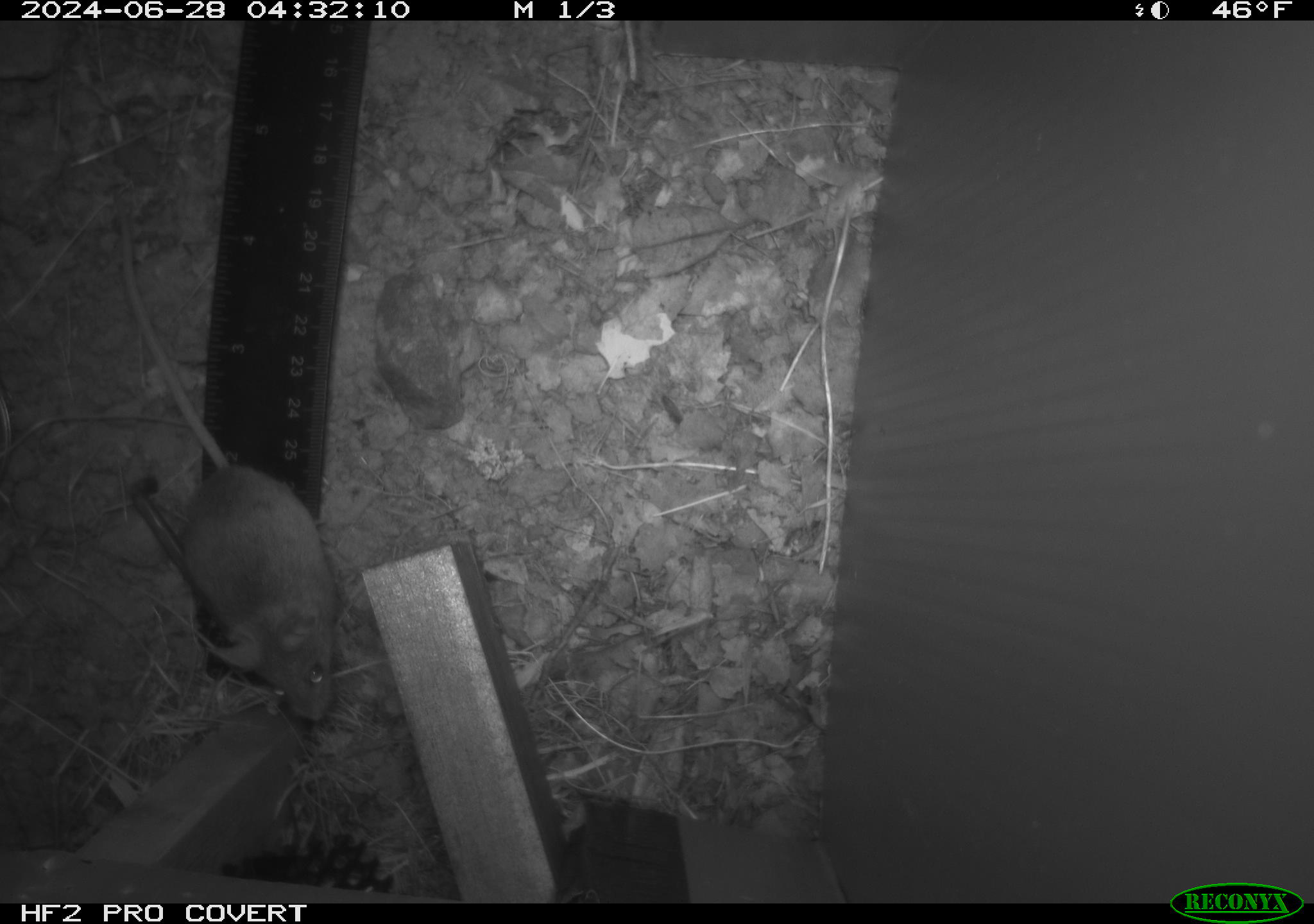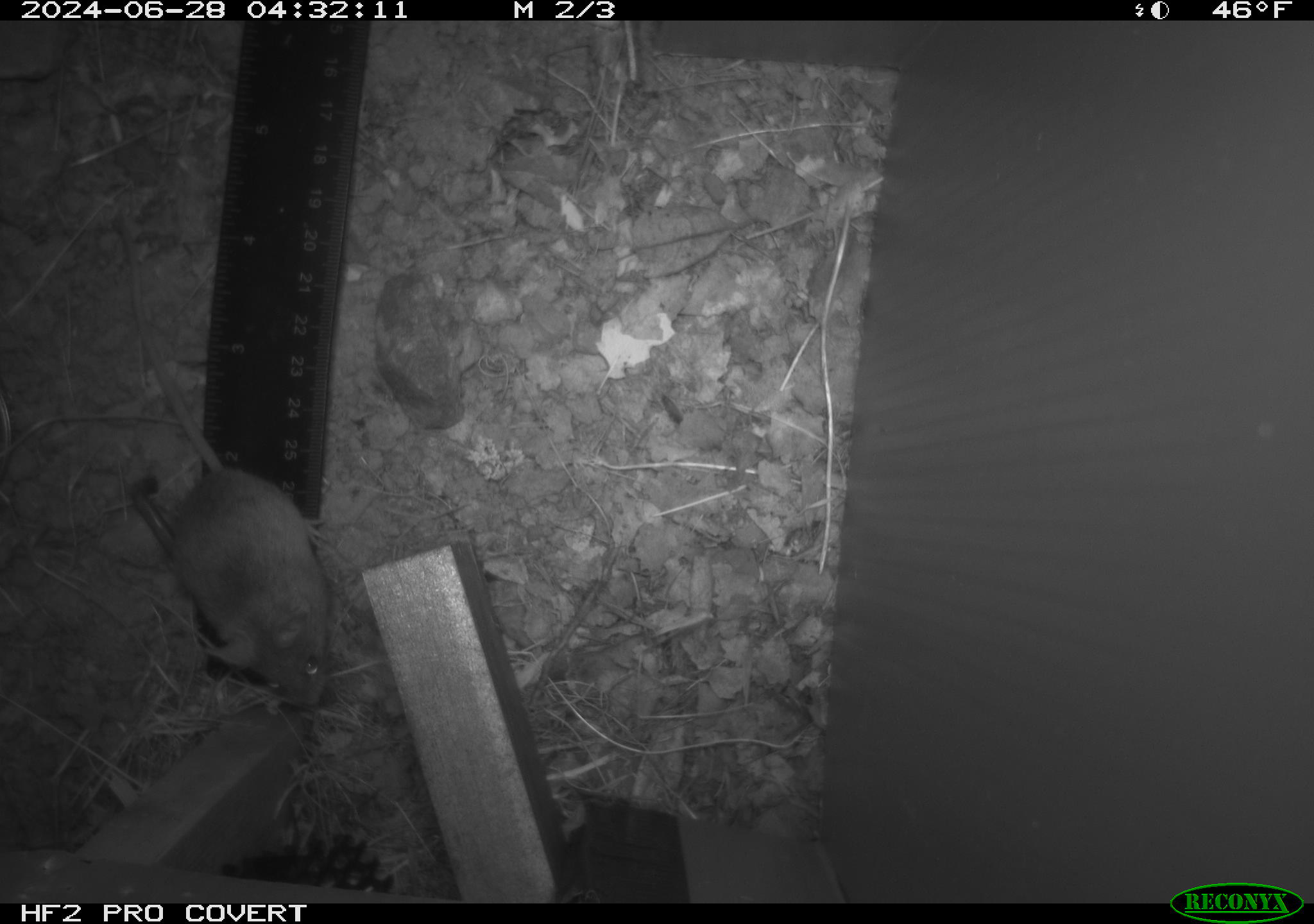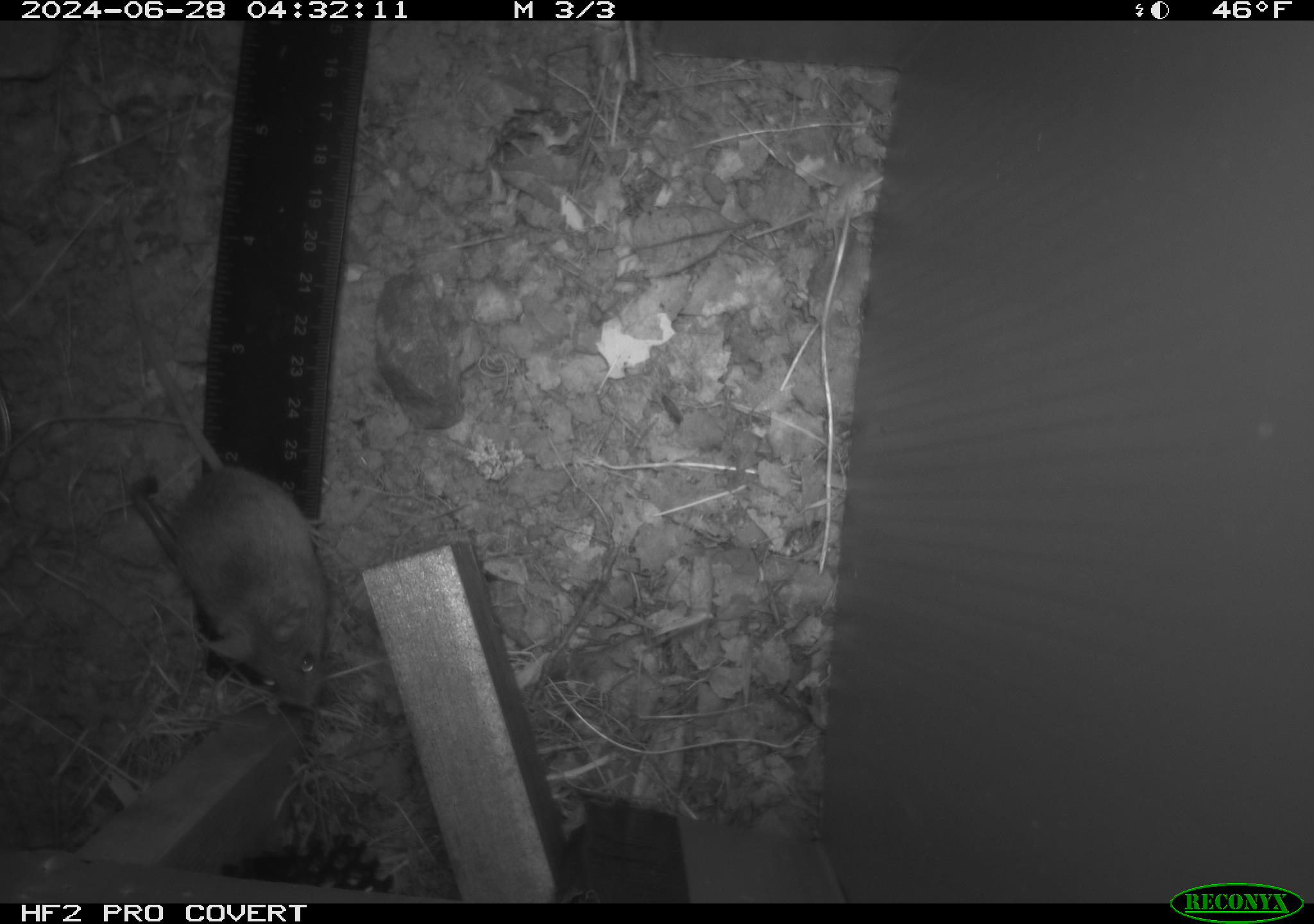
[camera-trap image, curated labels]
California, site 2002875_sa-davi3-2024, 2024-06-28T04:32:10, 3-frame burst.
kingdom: Animalia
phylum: Chordata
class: Mammalia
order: Rodentia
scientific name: Rodentia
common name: rodent